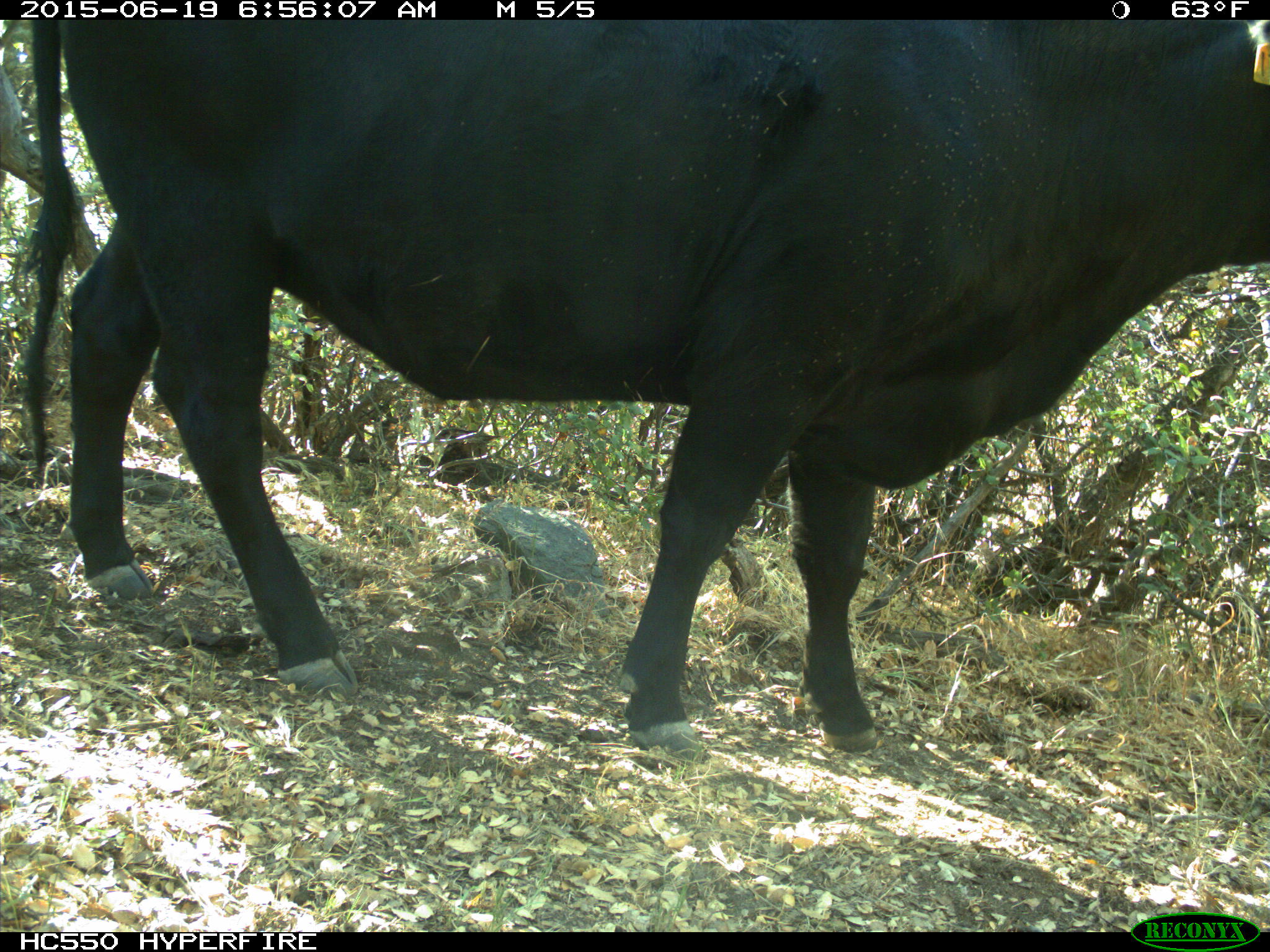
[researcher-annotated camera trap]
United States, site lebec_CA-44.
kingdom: Animalia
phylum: Chordata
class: Mammalia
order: Artiodactyla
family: Bovidae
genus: Bos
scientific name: Bos taurus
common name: domestic cow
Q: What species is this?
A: Bos taurus (domestic cow).